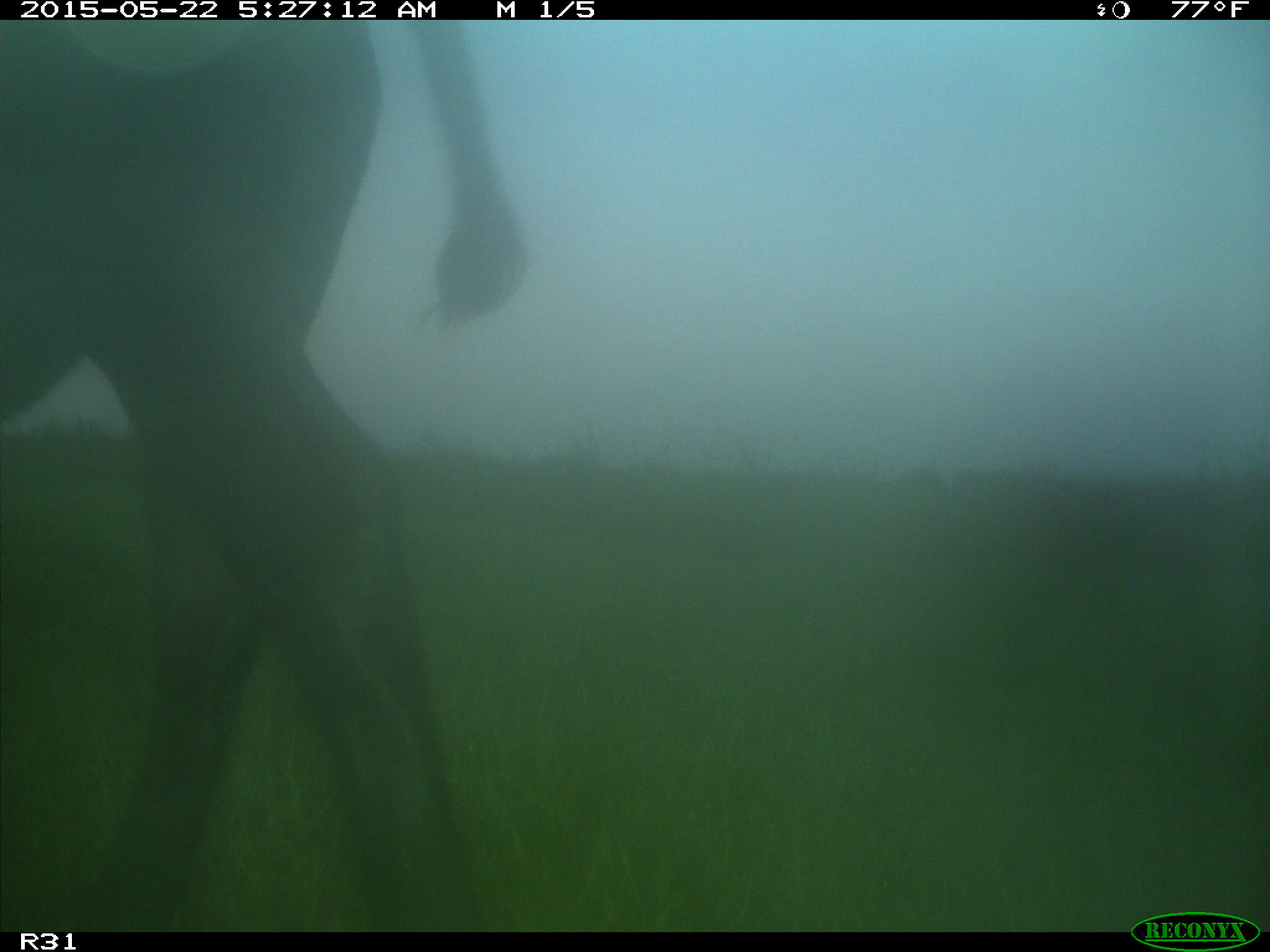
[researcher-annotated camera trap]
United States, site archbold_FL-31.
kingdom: Animalia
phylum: Chordata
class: Mammalia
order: Artiodactyla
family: Bovidae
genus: Bos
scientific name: Bos taurus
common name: domestic cow